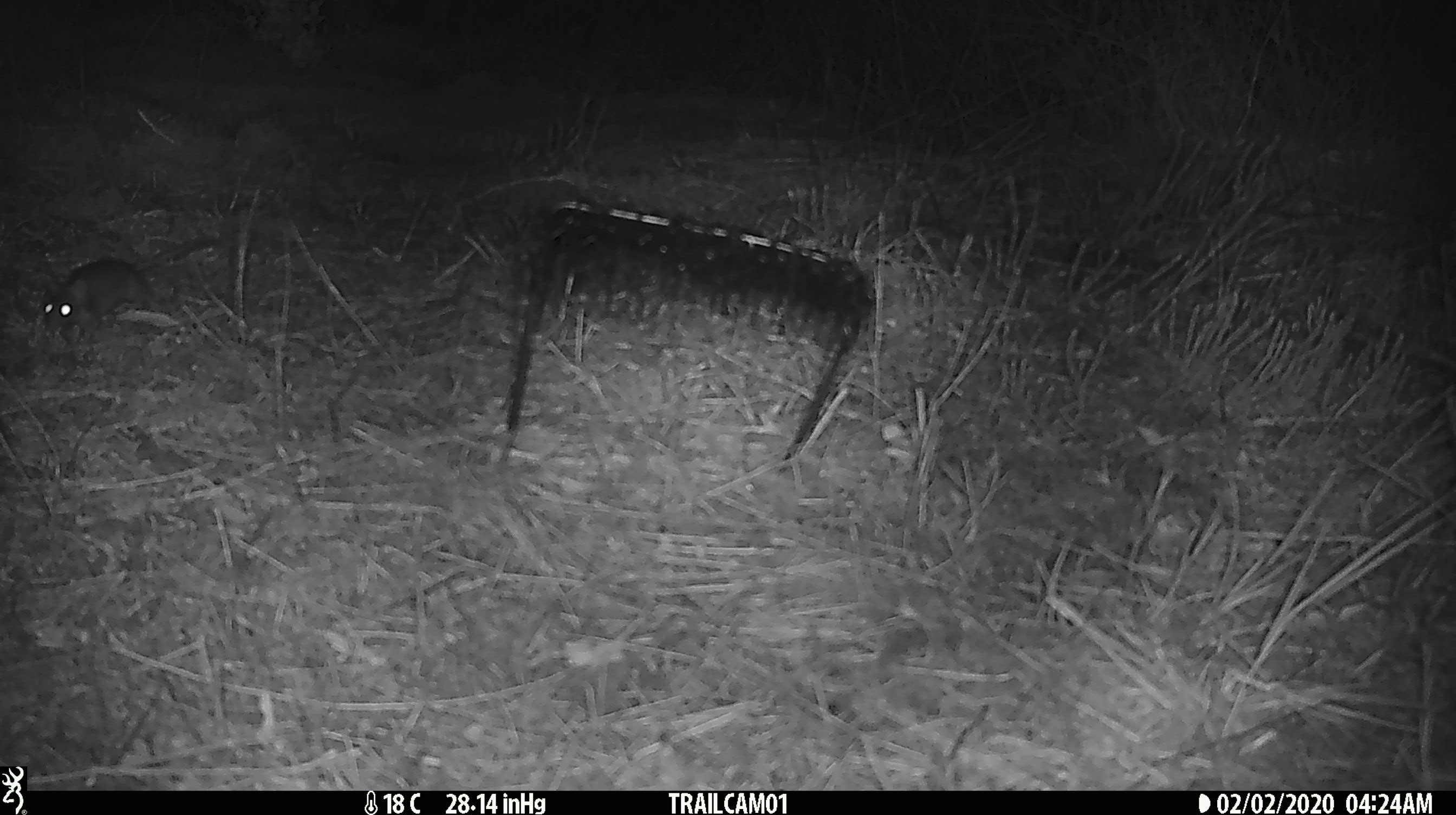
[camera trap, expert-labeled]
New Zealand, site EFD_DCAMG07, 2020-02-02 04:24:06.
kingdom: Animalia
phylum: Chordata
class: Mammalia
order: Rodentia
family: Muridae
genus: Mus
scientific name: Mus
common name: mouse